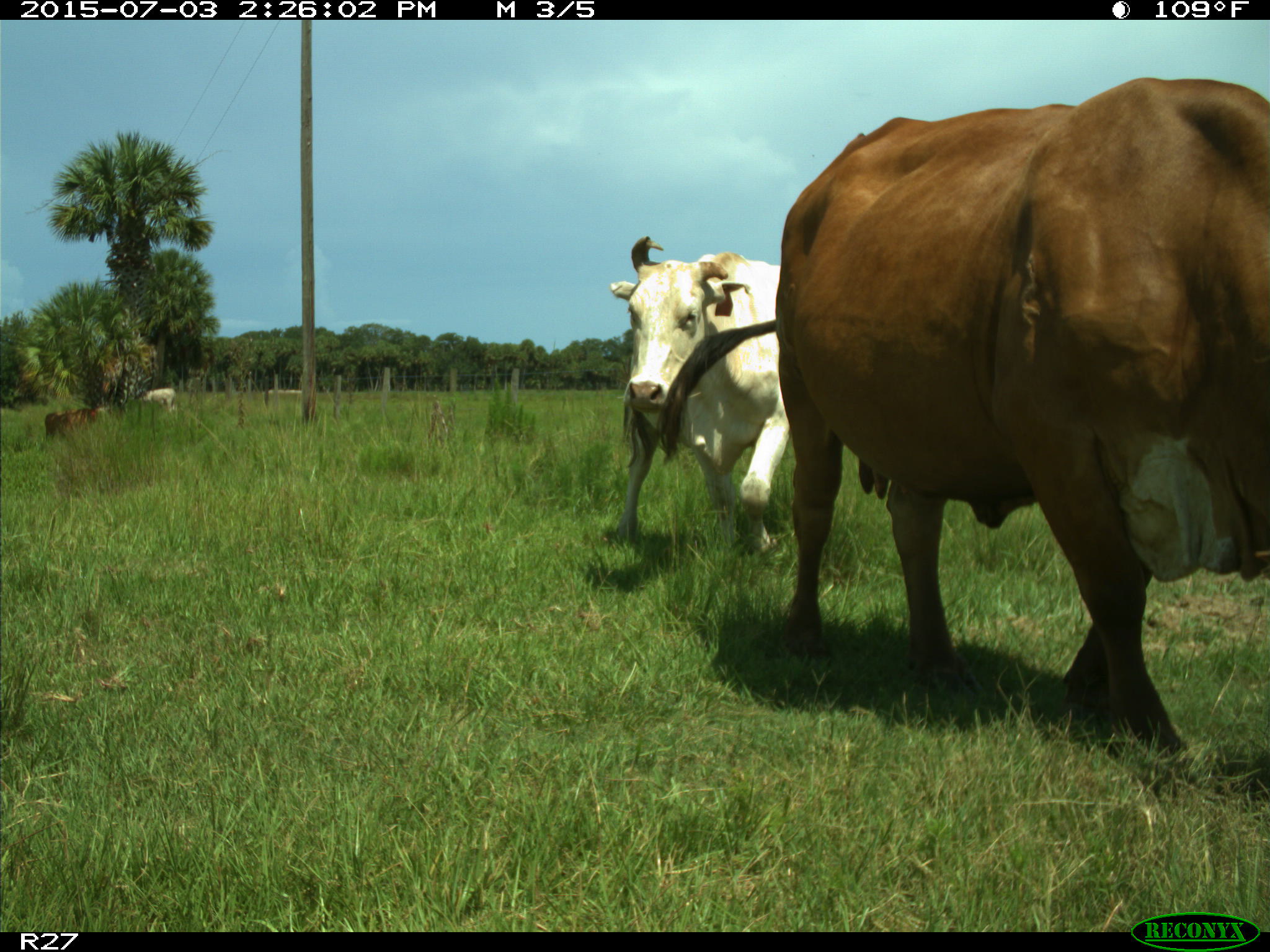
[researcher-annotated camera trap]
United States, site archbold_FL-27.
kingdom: Animalia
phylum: Chordata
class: Mammalia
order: Artiodactyla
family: Bovidae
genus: Bos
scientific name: Bos taurus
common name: domestic cow